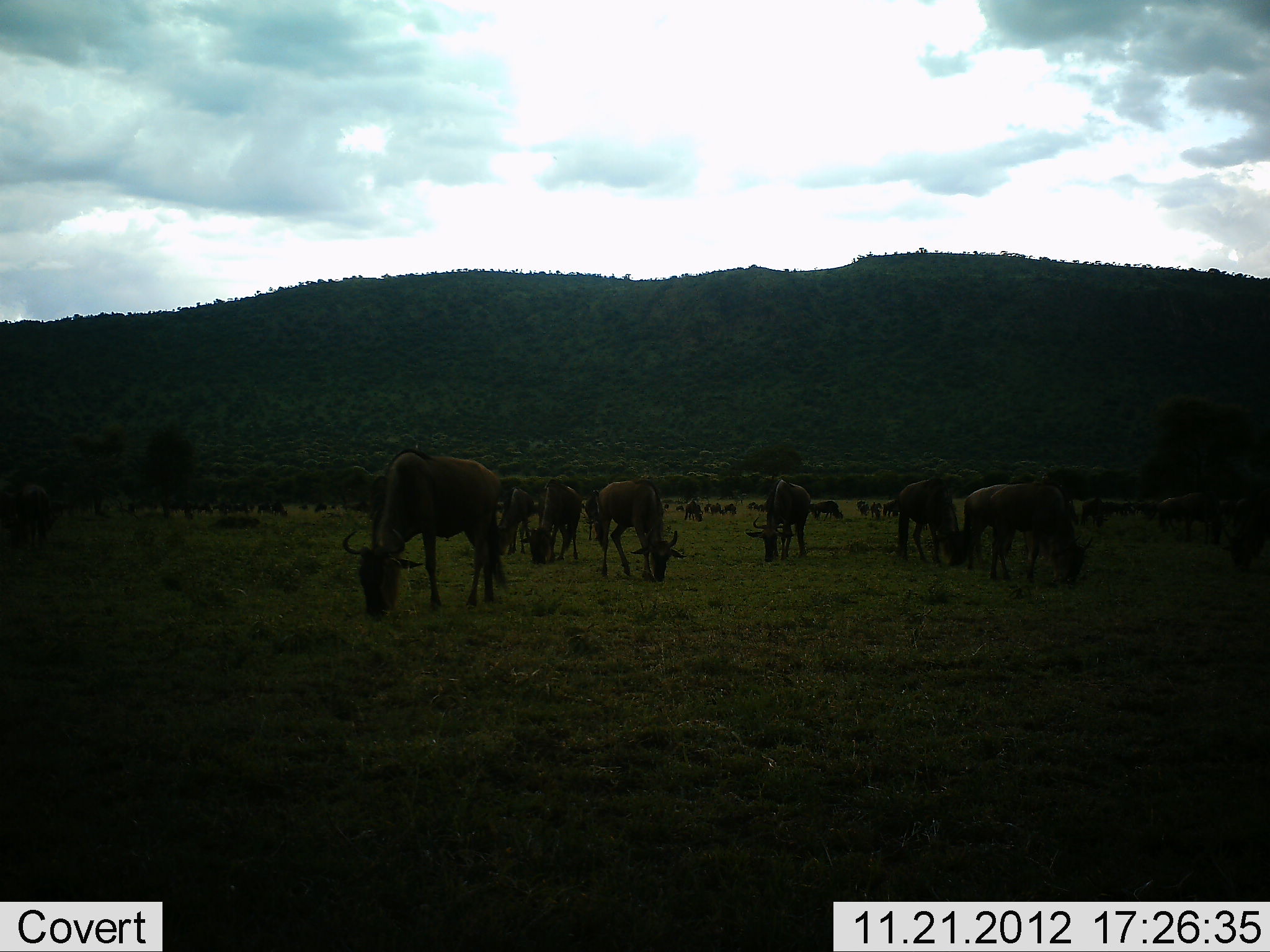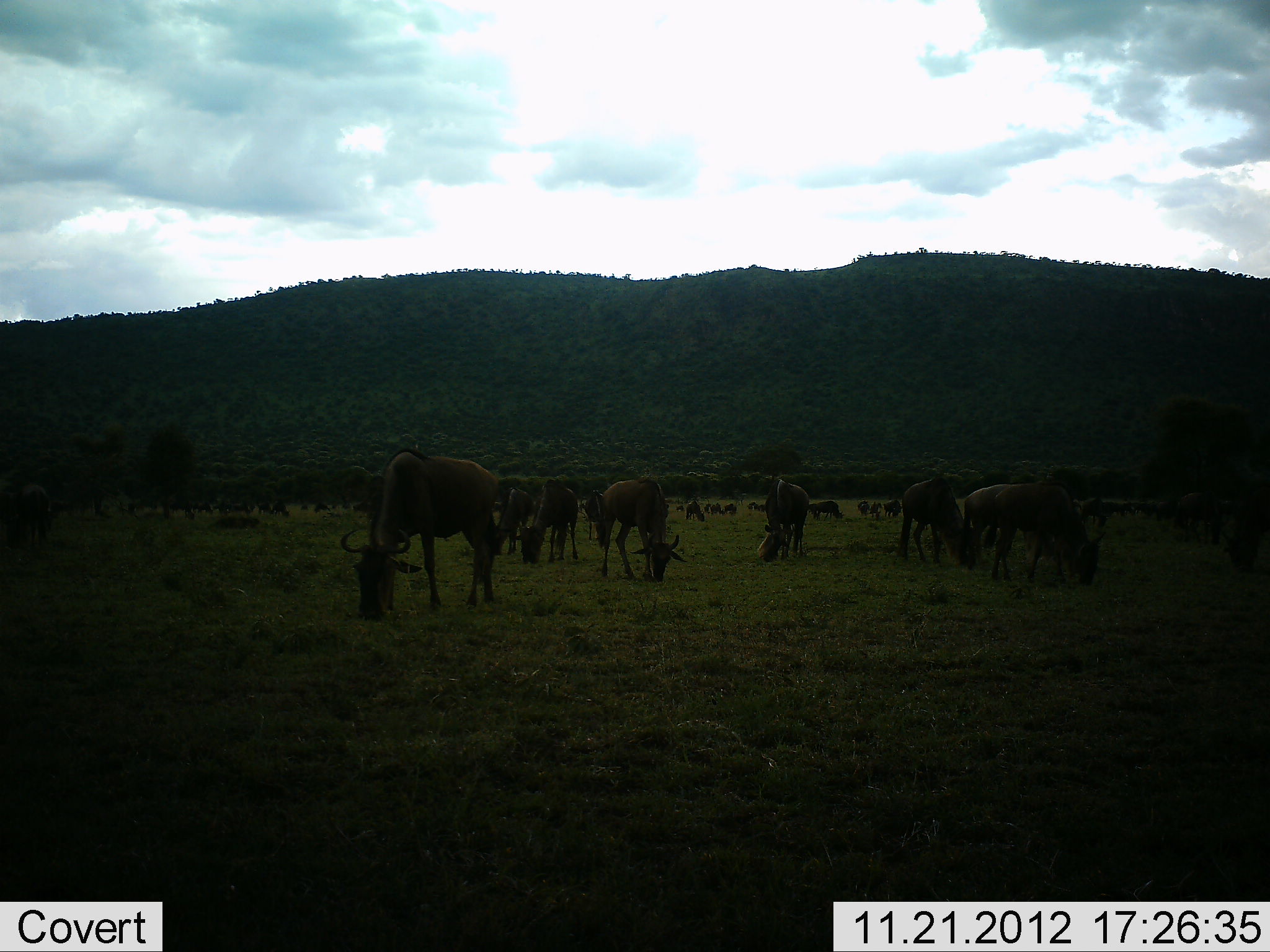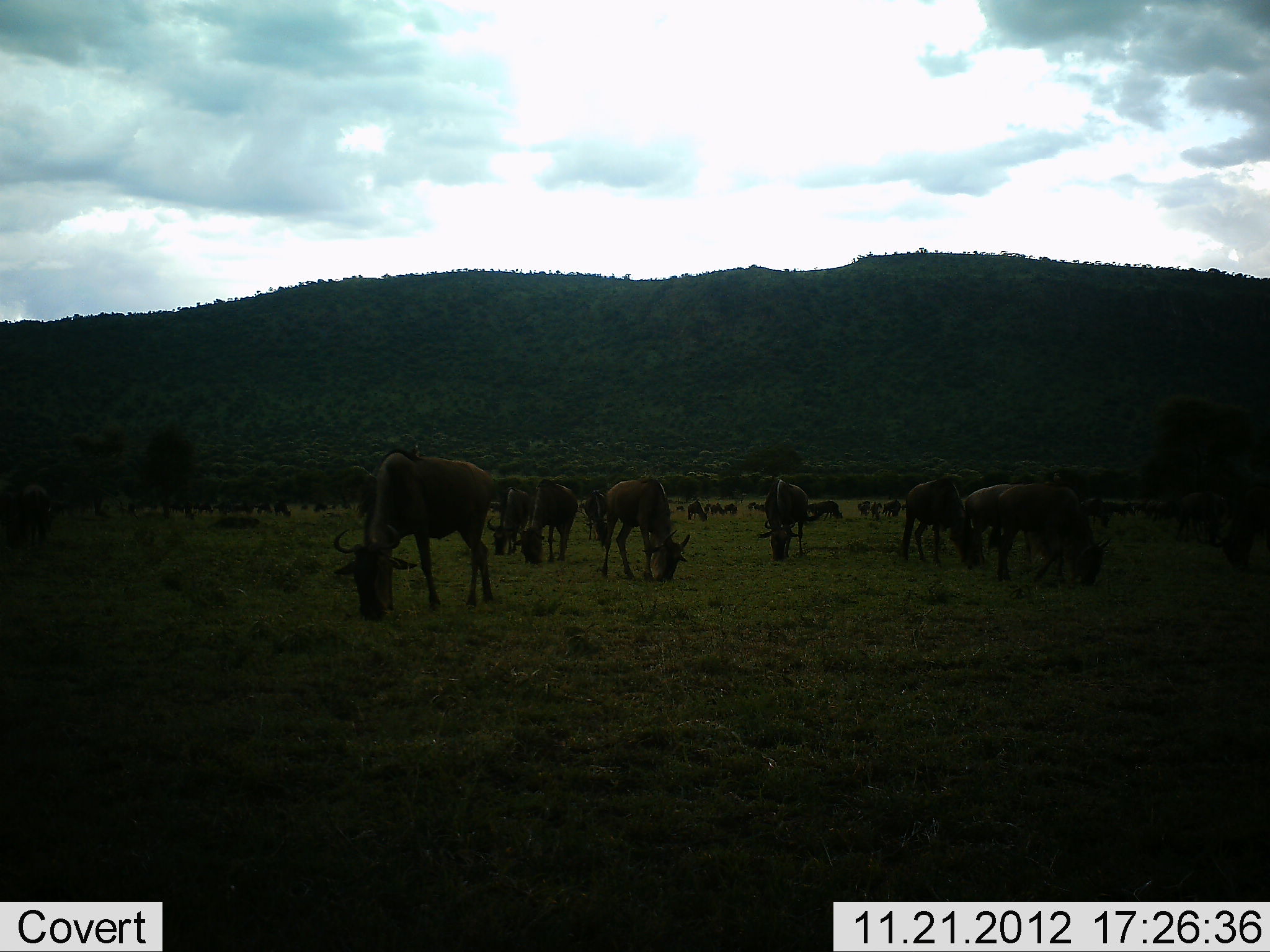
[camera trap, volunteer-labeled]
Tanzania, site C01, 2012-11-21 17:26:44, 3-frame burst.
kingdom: Animalia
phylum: Chordata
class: Mammalia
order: Artiodactyla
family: Bovidae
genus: Connochaetes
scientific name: Connochaetes taurinus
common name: blue wildebeest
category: wildebeest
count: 11-50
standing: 24%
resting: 0%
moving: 3%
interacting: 0%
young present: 0%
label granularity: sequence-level